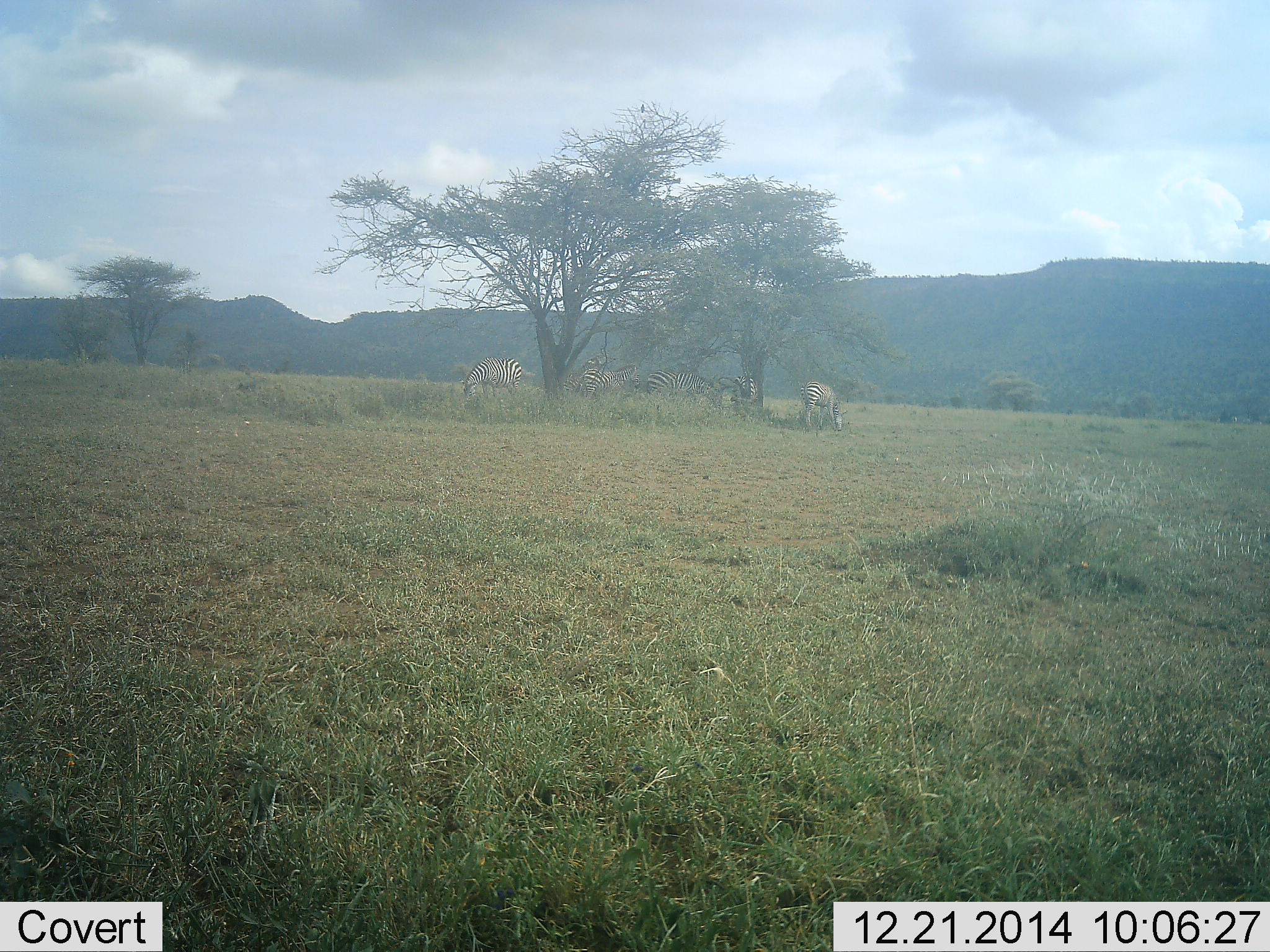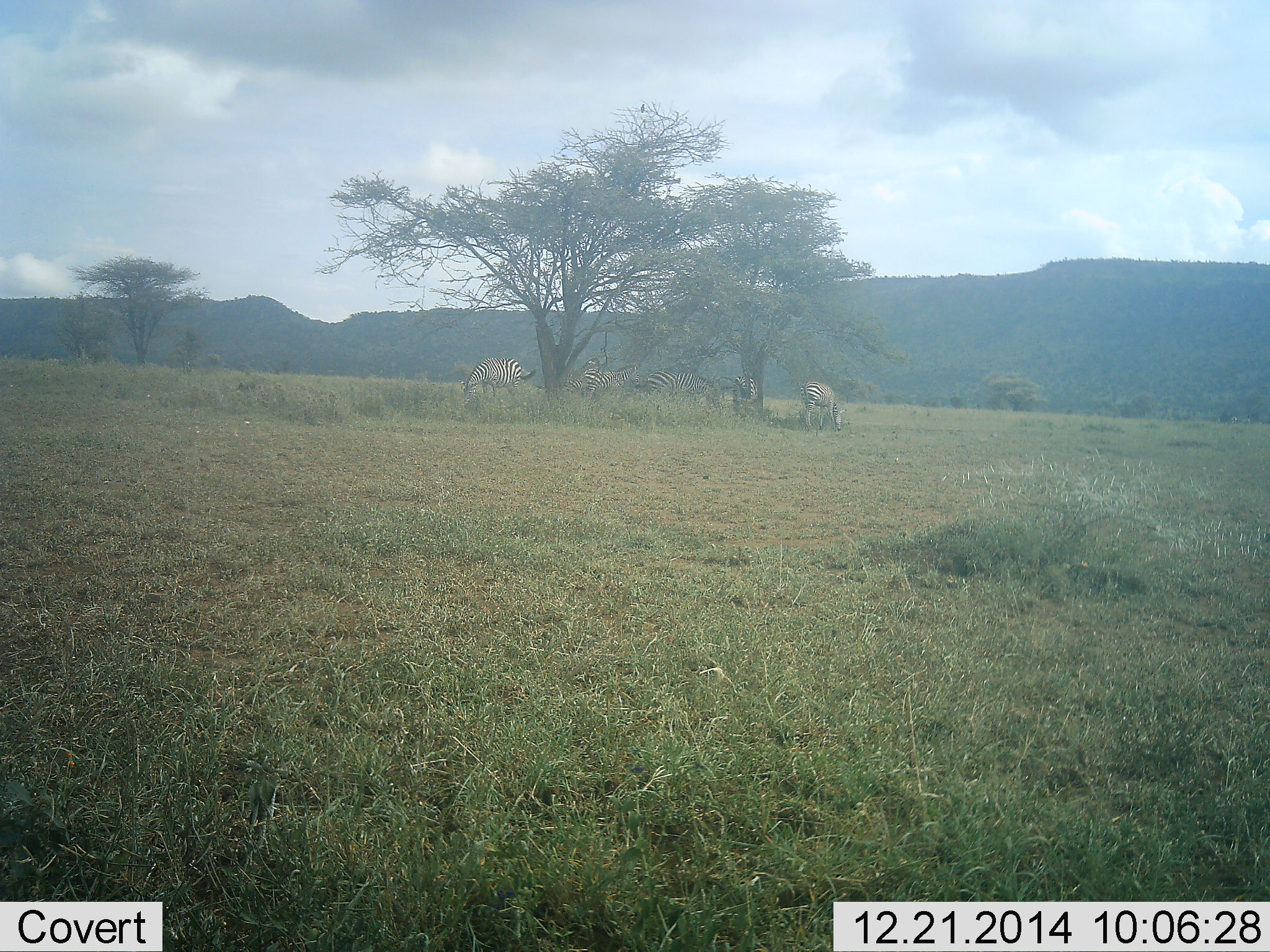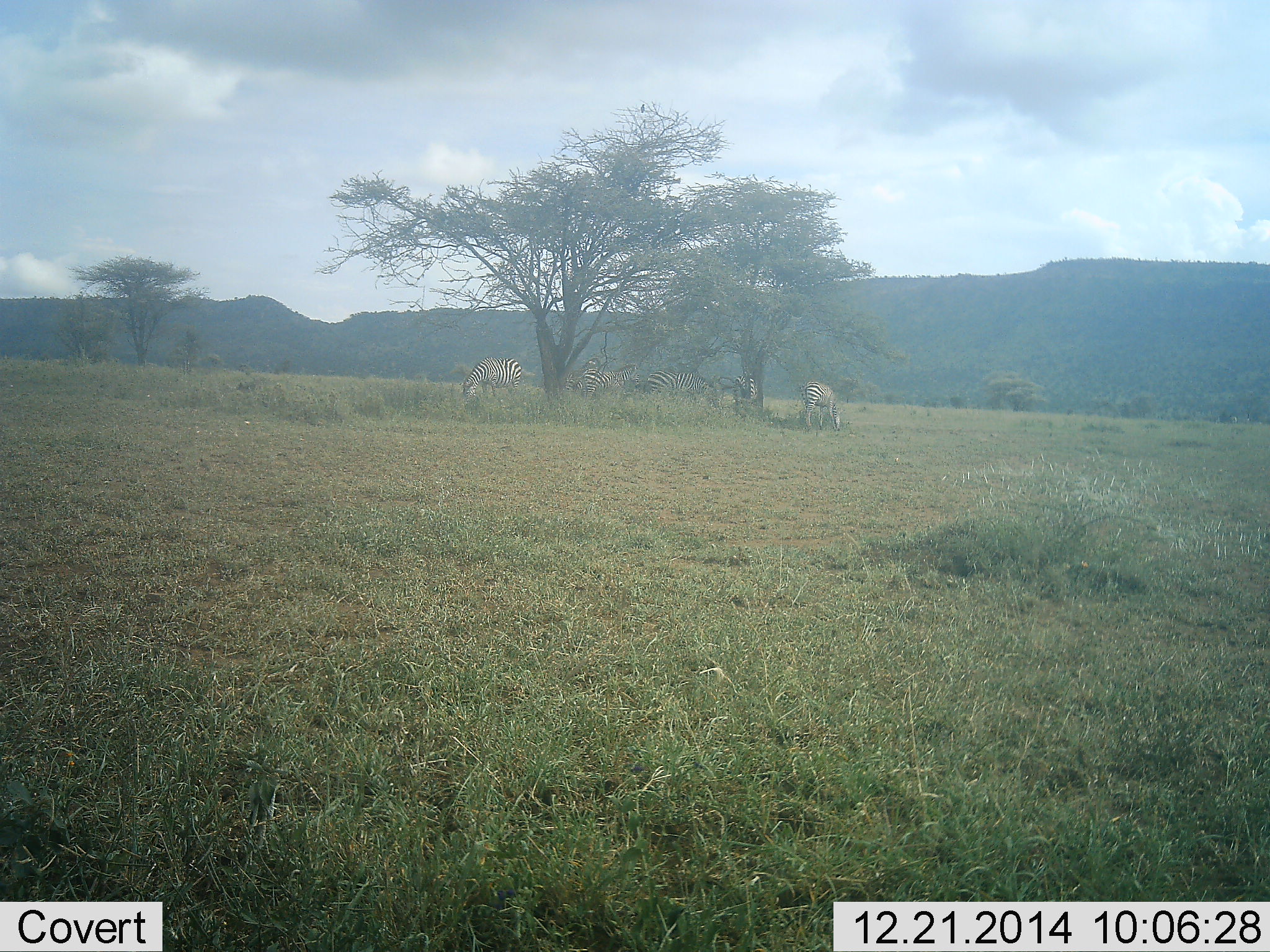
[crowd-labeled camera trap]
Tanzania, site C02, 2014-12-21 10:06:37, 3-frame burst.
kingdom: Animalia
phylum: Chordata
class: Mammalia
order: Perissodactyla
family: Equidae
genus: Equus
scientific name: Equus quagga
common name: plains zebra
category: zebra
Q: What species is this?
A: Zebra (plains zebra) (Equus quagga).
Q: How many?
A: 5.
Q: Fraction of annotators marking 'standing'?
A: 40%.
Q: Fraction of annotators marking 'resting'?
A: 0%.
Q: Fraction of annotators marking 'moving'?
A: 20%.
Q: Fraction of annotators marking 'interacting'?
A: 10%.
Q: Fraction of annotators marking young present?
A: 0%.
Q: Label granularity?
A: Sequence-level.